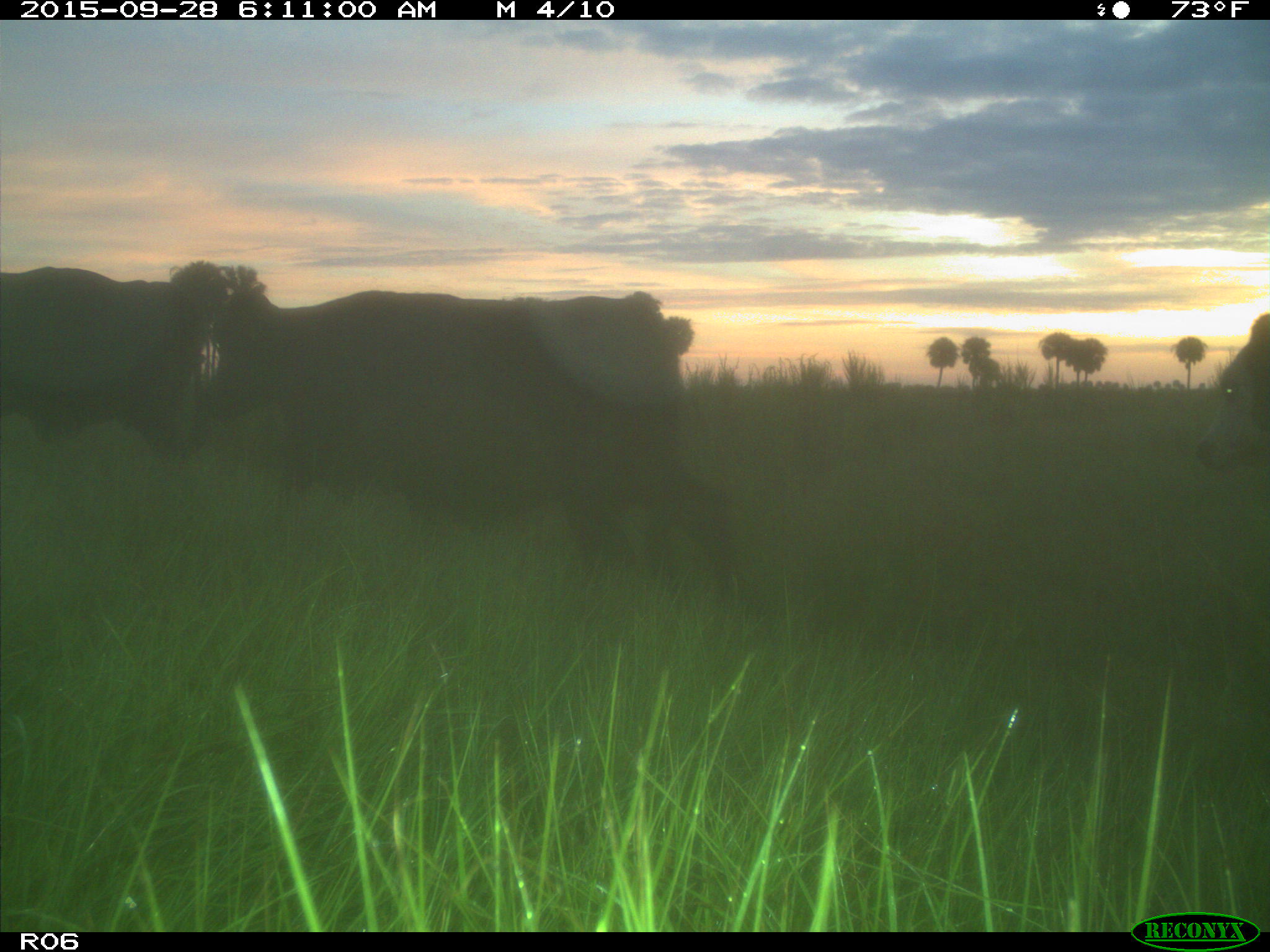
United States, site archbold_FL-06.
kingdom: Animalia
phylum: Chordata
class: Mammalia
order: Artiodactyla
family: Bovidae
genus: Bos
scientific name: Bos taurus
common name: domestic cow